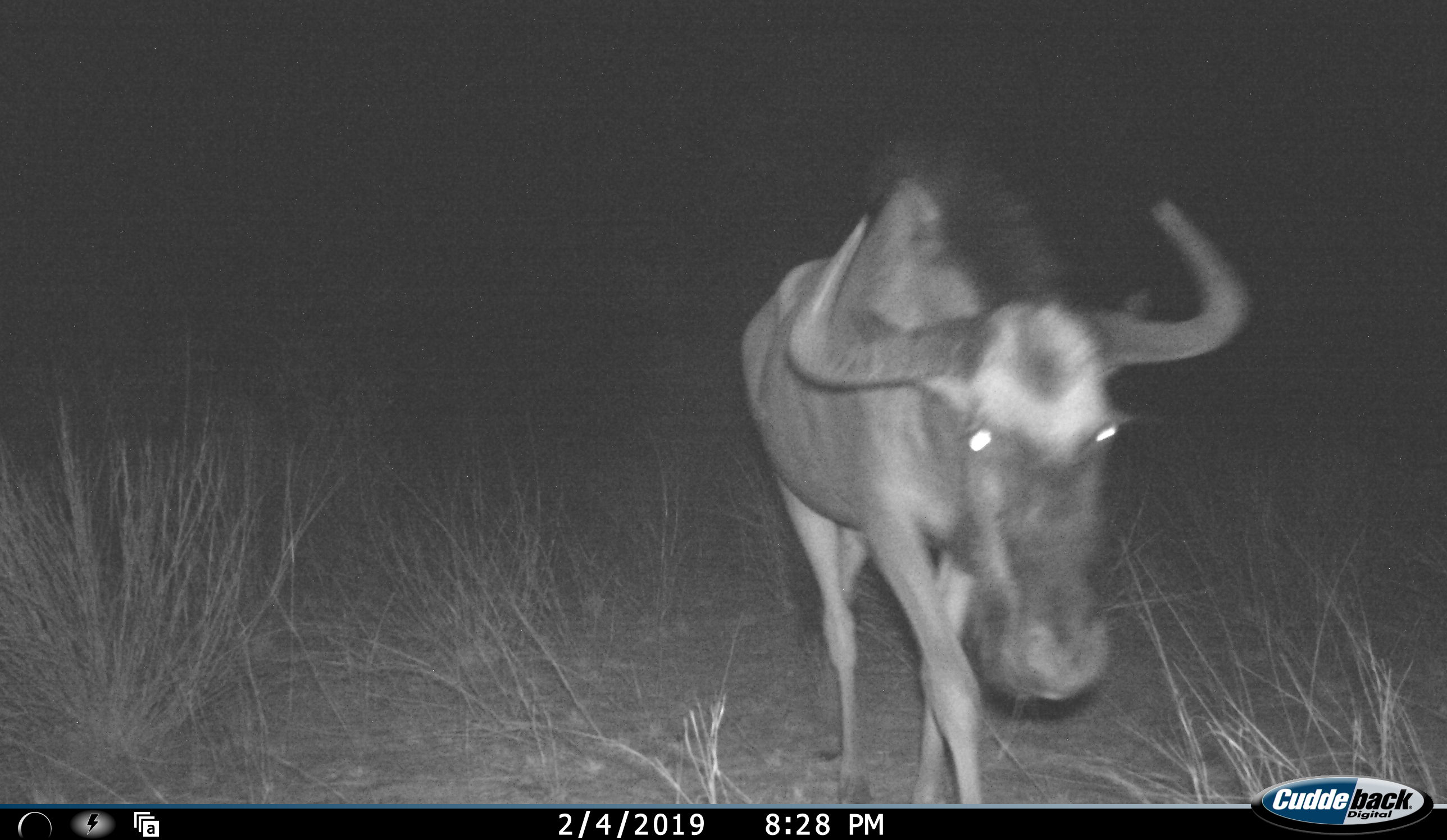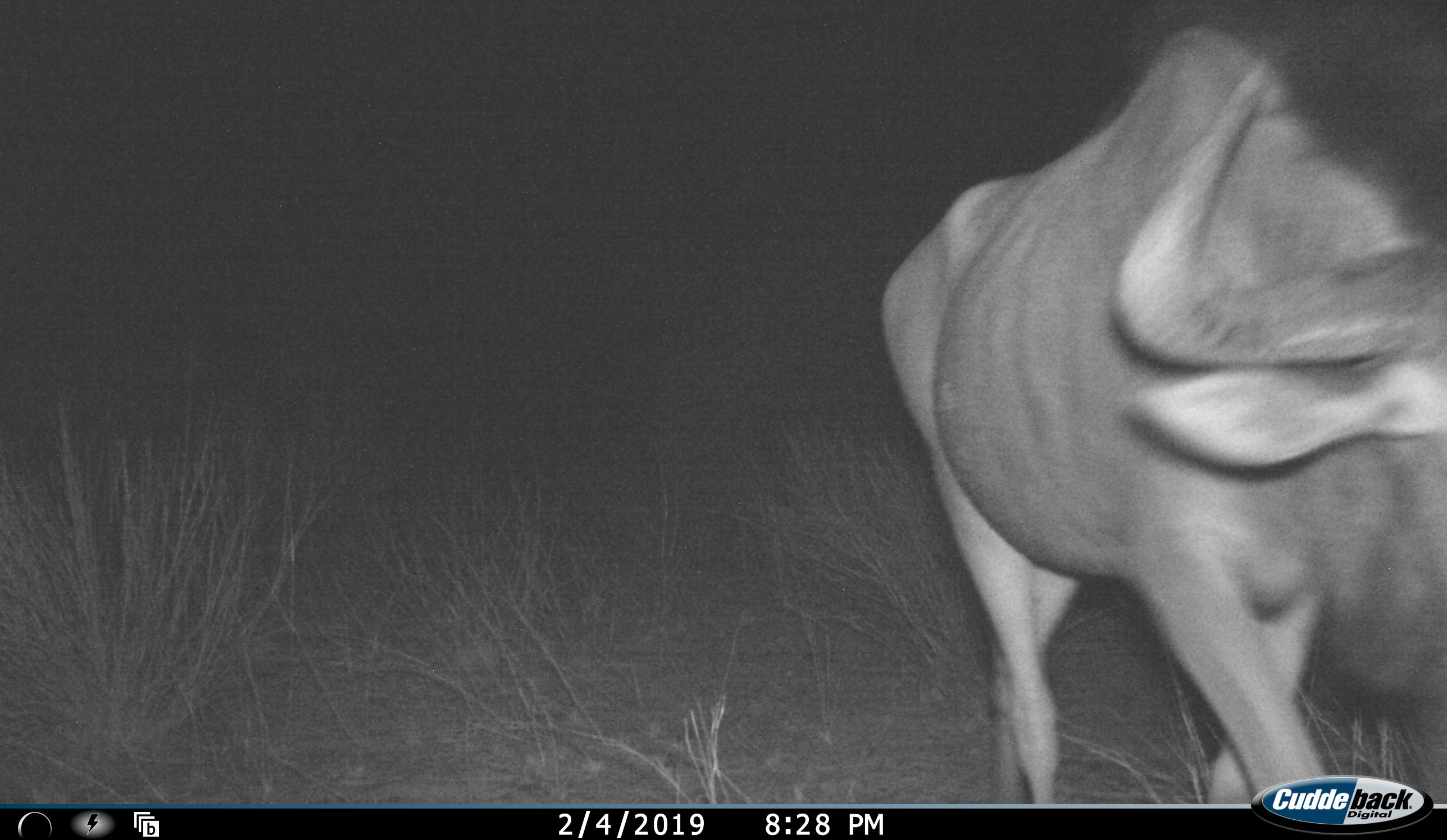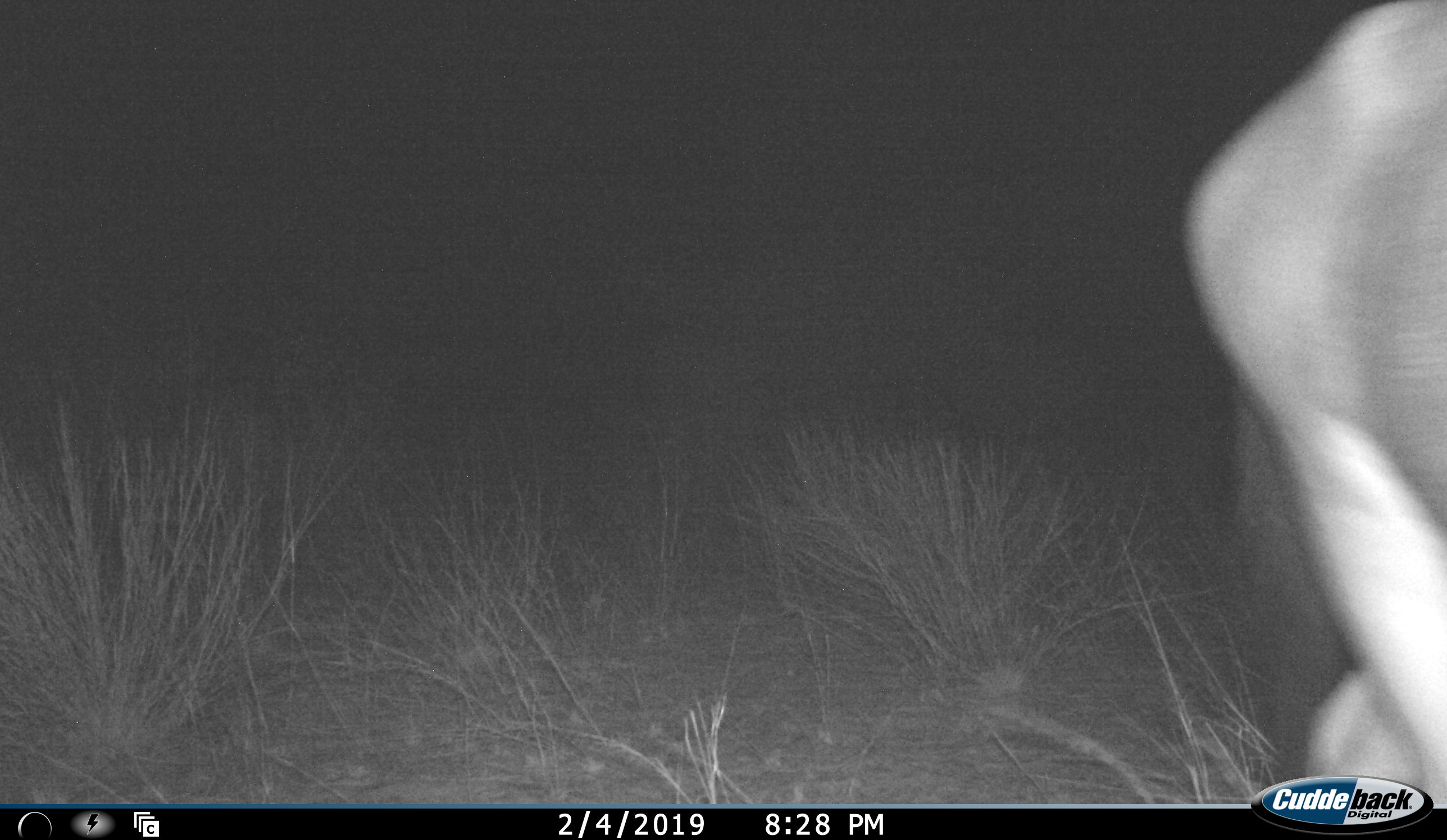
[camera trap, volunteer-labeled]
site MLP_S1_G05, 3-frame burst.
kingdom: Animalia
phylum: Chordata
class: Mammalia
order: Artiodactyla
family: Bovidae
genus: Connochaetes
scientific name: Connochaetes taurinus taurinus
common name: blue wildebeest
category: wildebeestblue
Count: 1.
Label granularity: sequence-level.